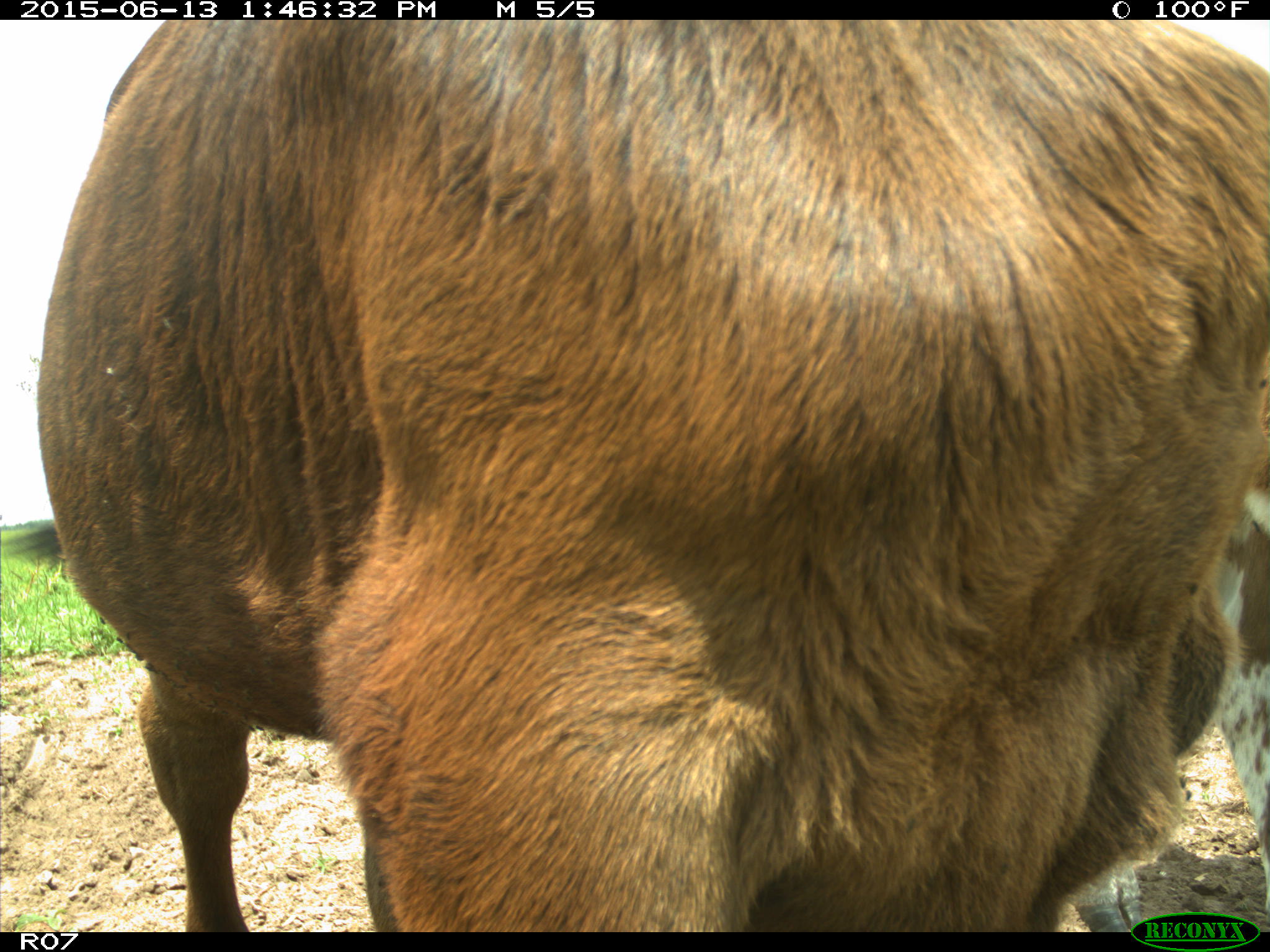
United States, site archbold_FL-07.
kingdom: Animalia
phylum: Chordata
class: Mammalia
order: Artiodactyla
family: Bovidae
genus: Bos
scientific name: Bos taurus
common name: domestic cow